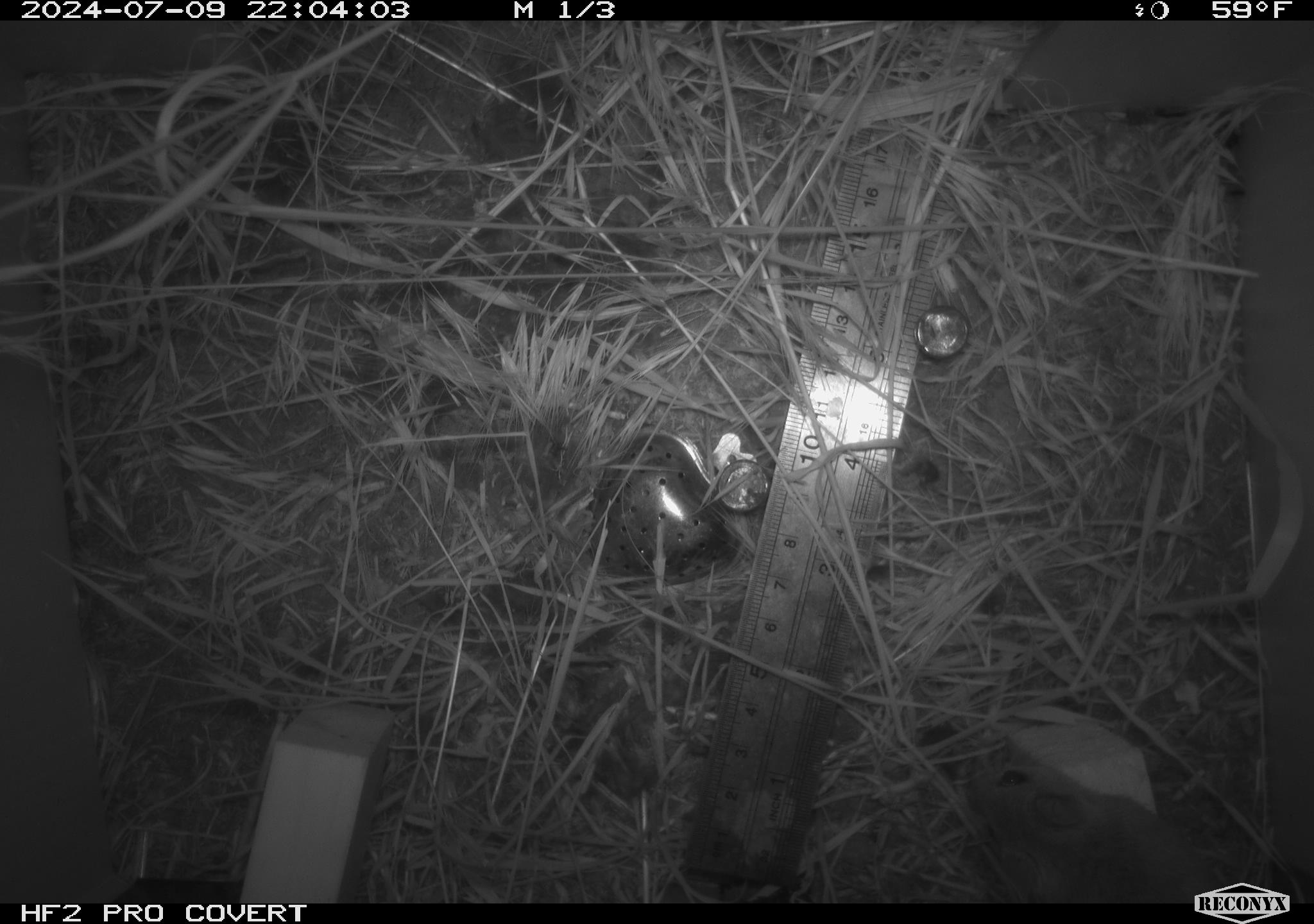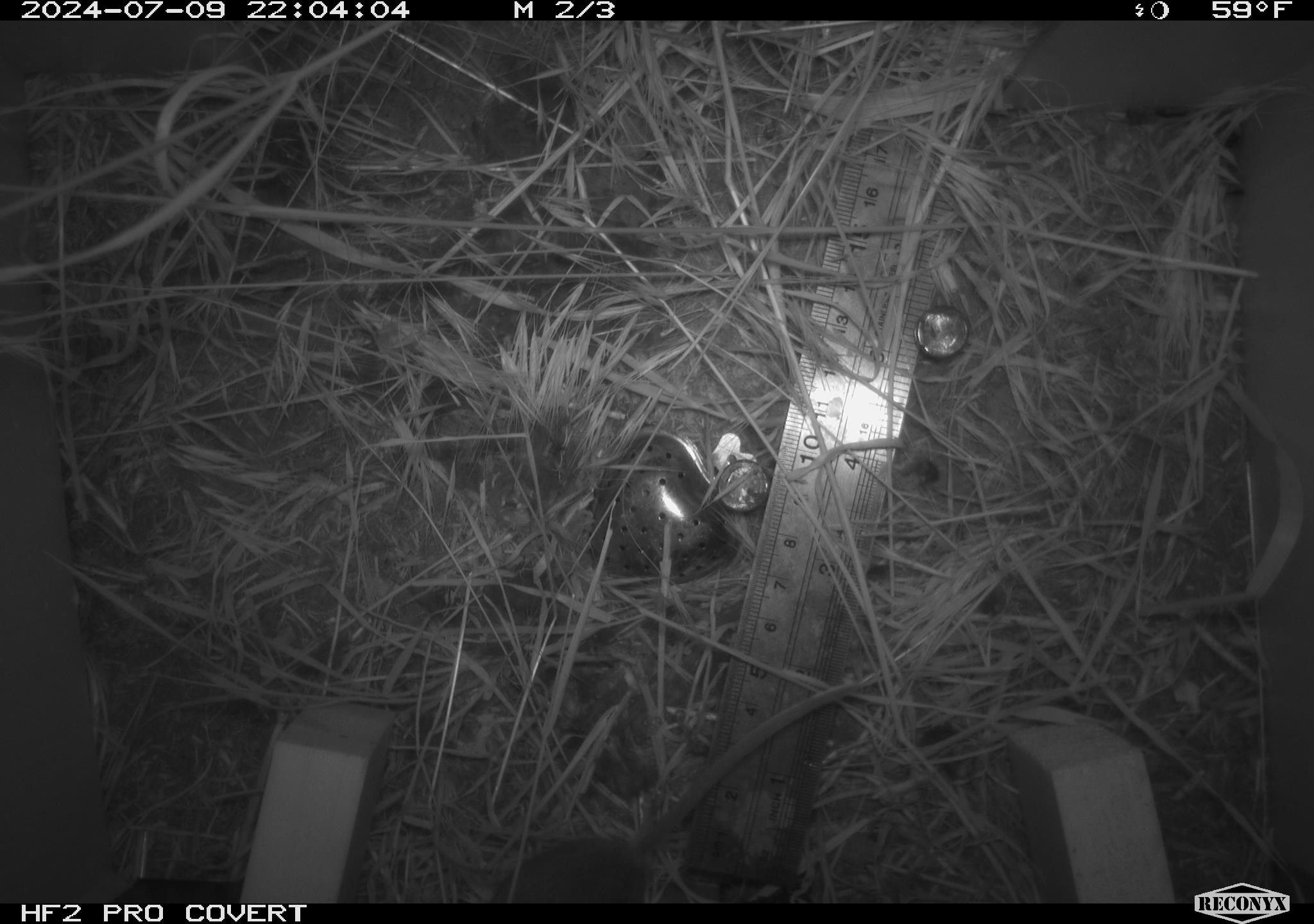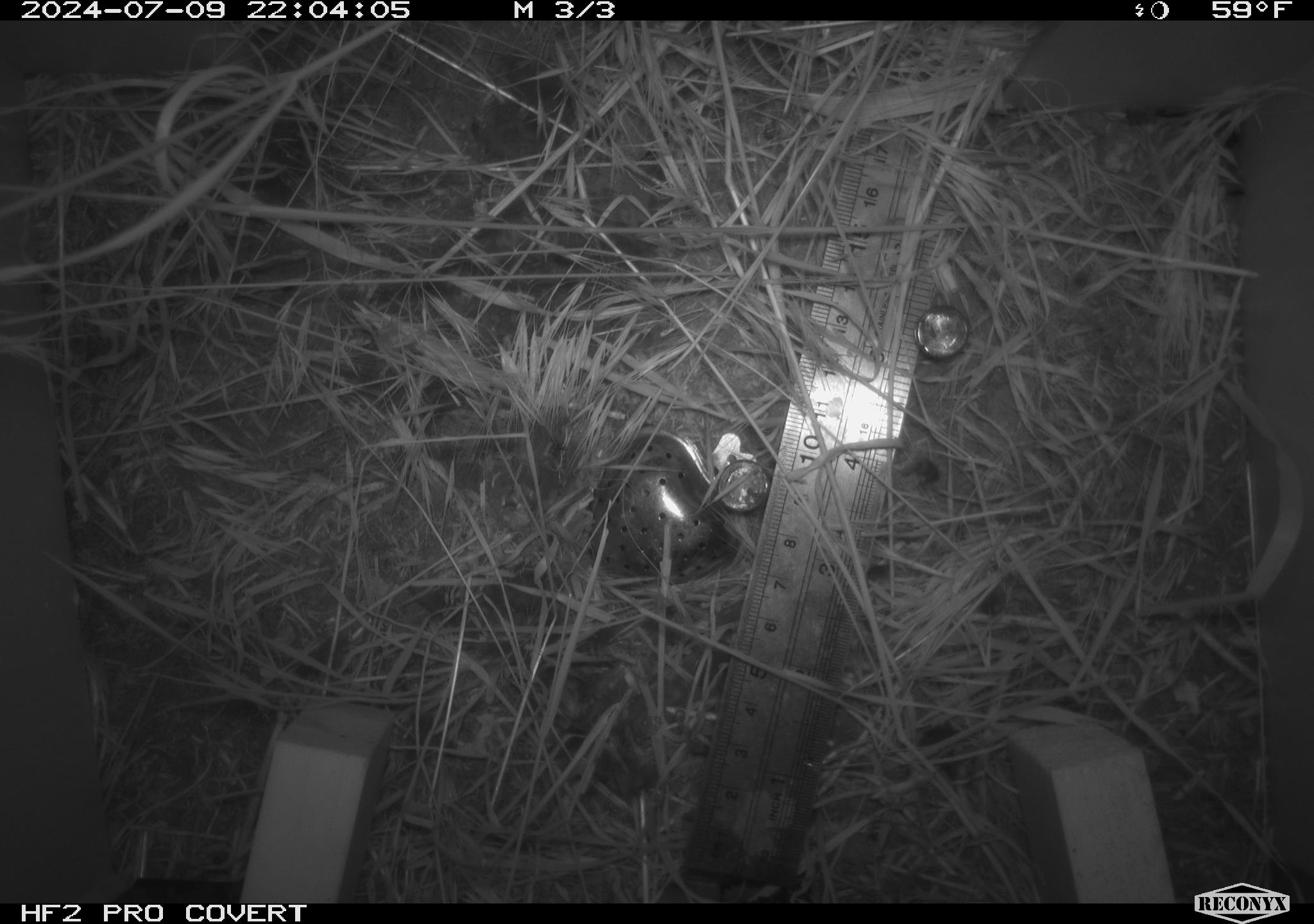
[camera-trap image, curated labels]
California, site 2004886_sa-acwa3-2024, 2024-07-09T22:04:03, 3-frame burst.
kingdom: Animalia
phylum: Chordata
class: Mammalia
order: Rodentia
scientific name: Rodentia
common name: mouse species